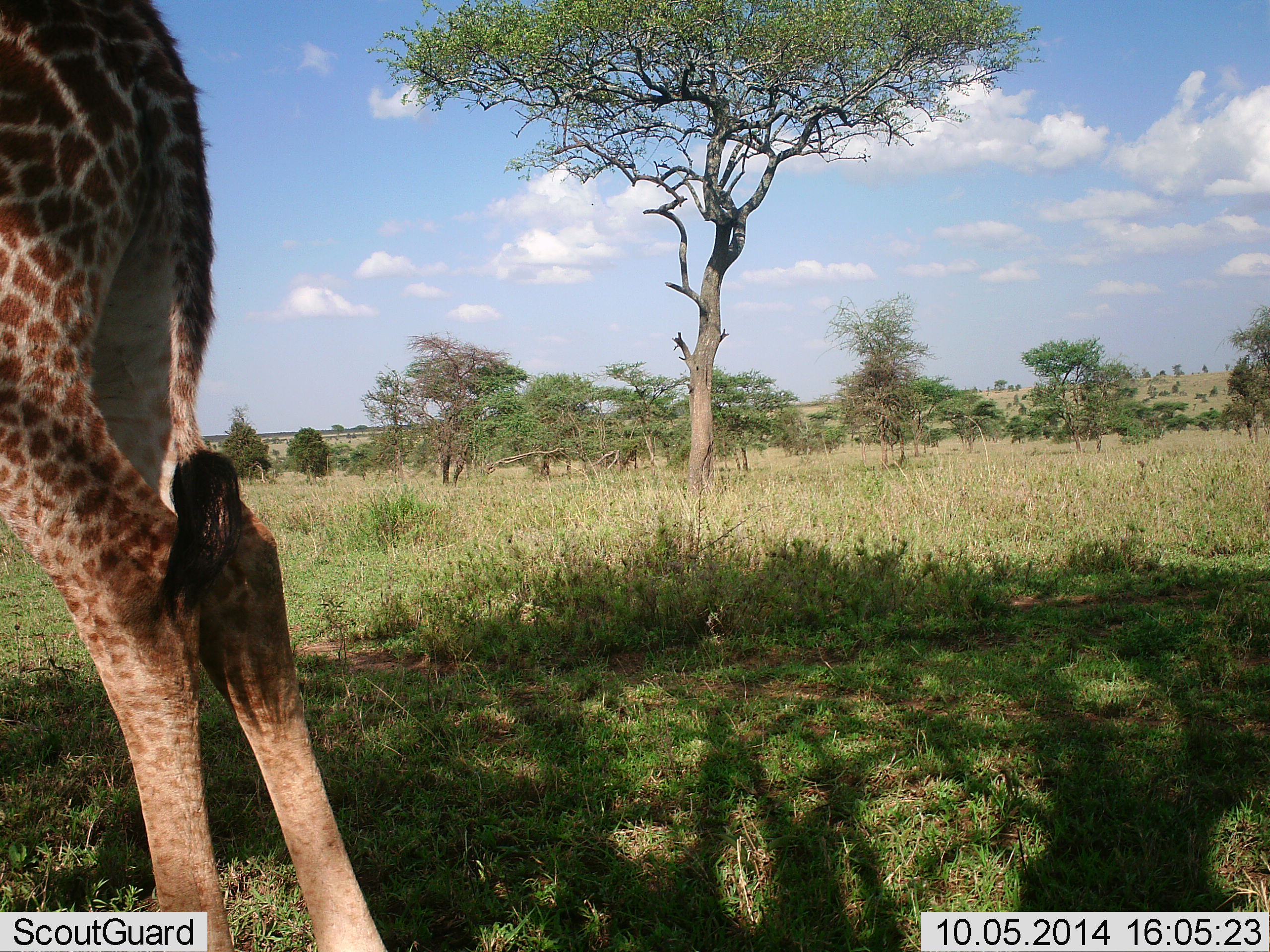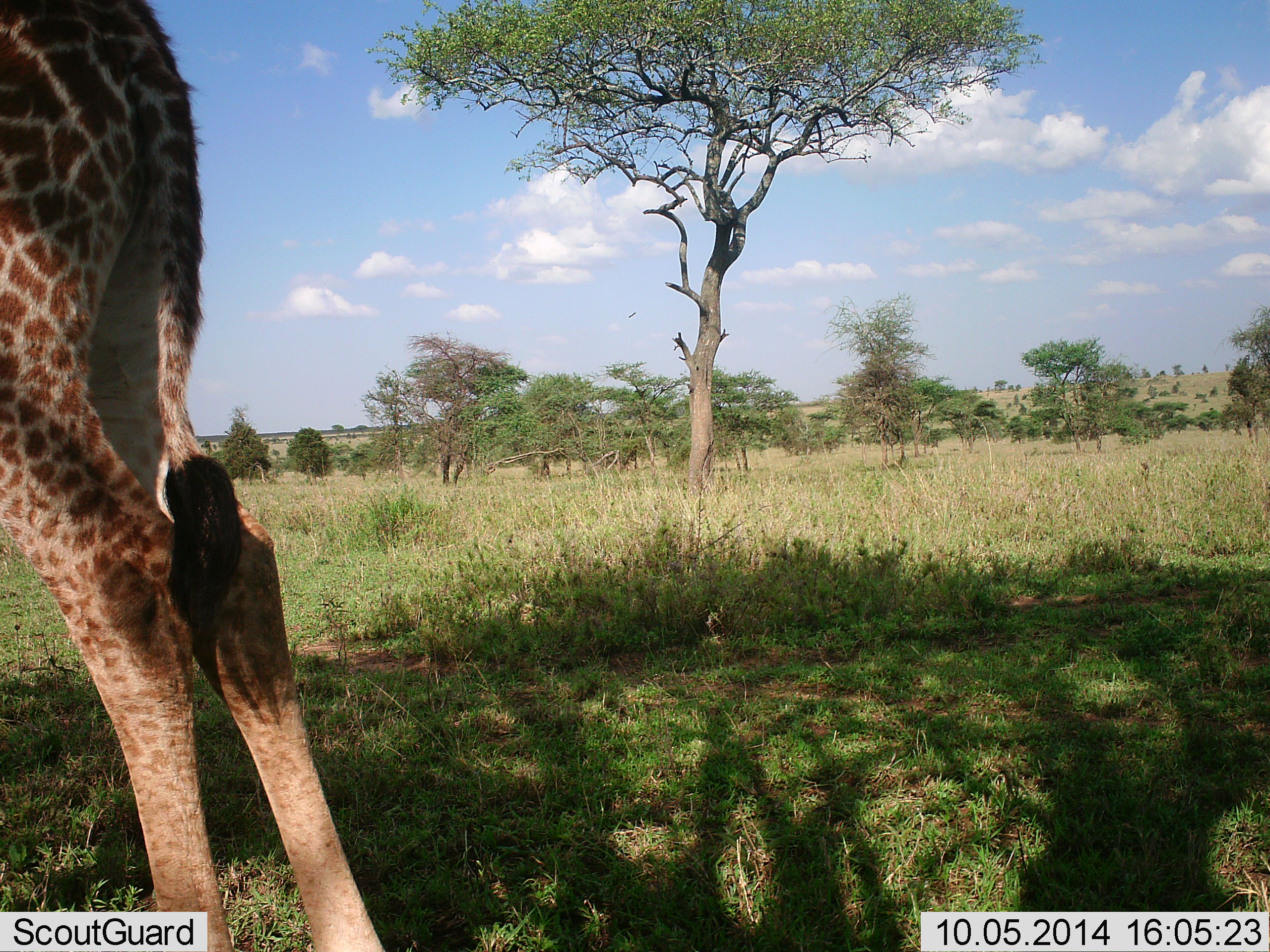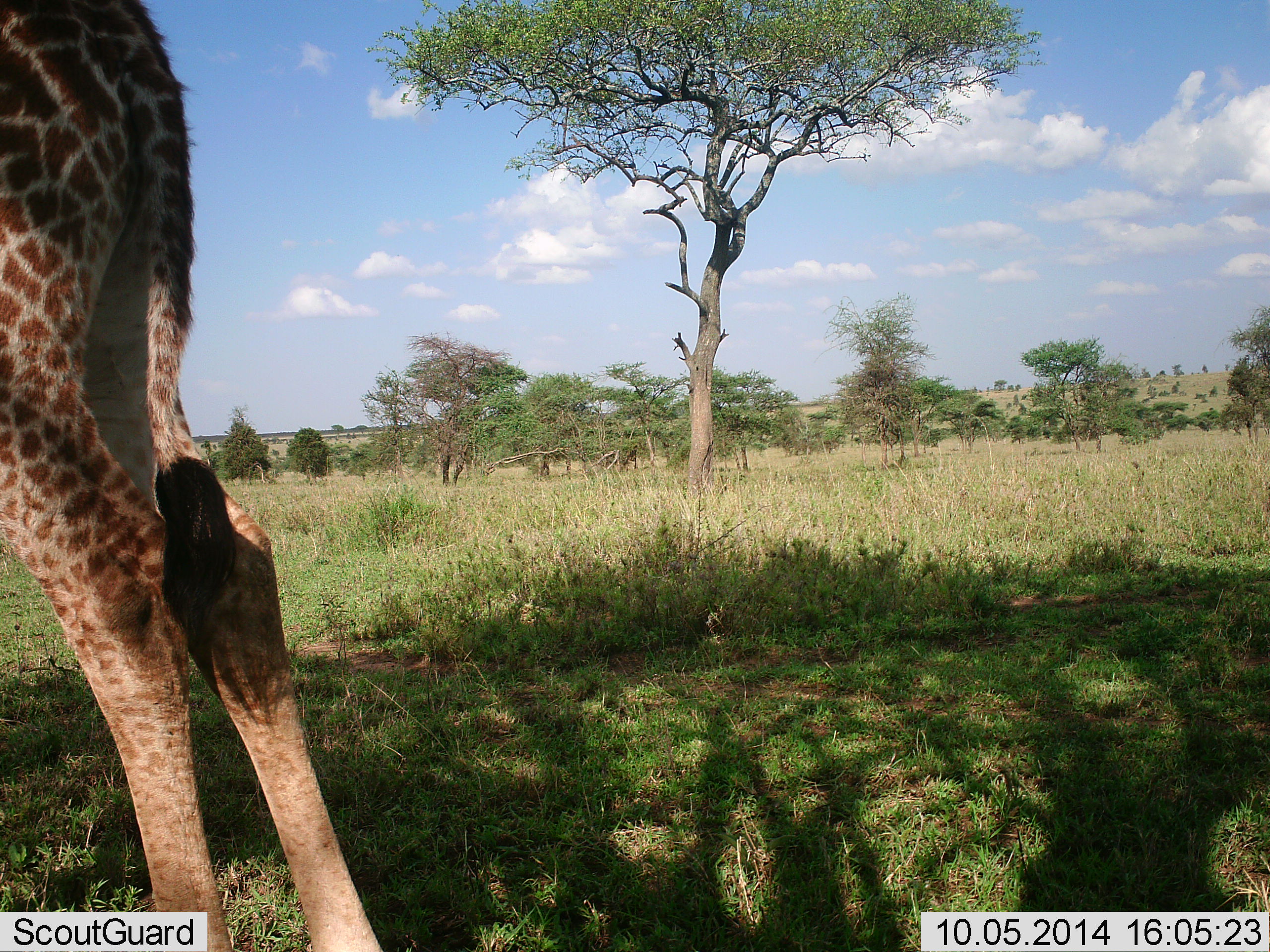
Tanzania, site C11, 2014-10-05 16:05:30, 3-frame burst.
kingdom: Animalia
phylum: Chordata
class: Mammalia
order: Artiodactyla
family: Giraffidae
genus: Giraffa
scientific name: Giraffa camelopardalis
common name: giraffe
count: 1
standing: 91%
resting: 0%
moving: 0%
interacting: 0%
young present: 18%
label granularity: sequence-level